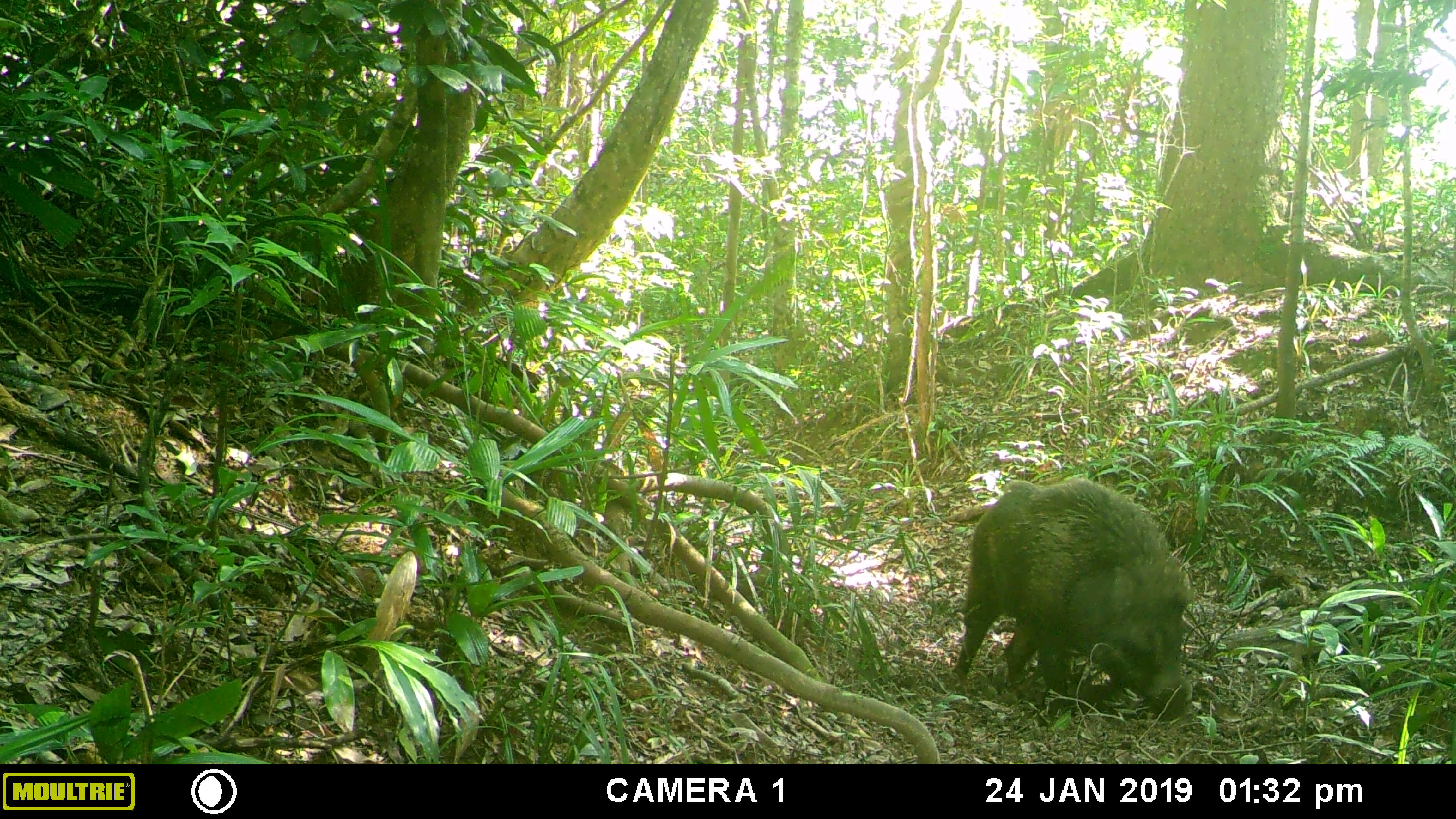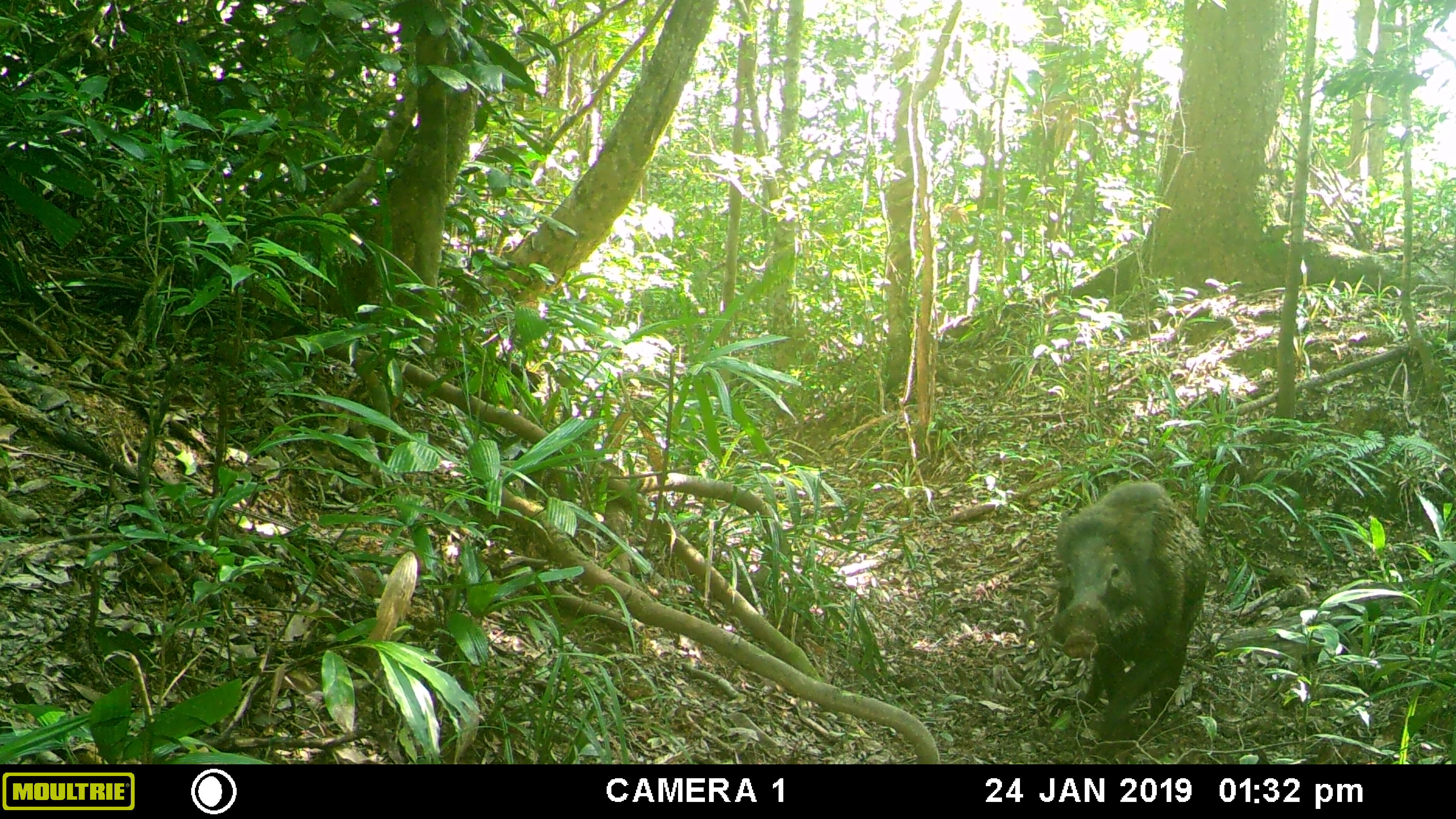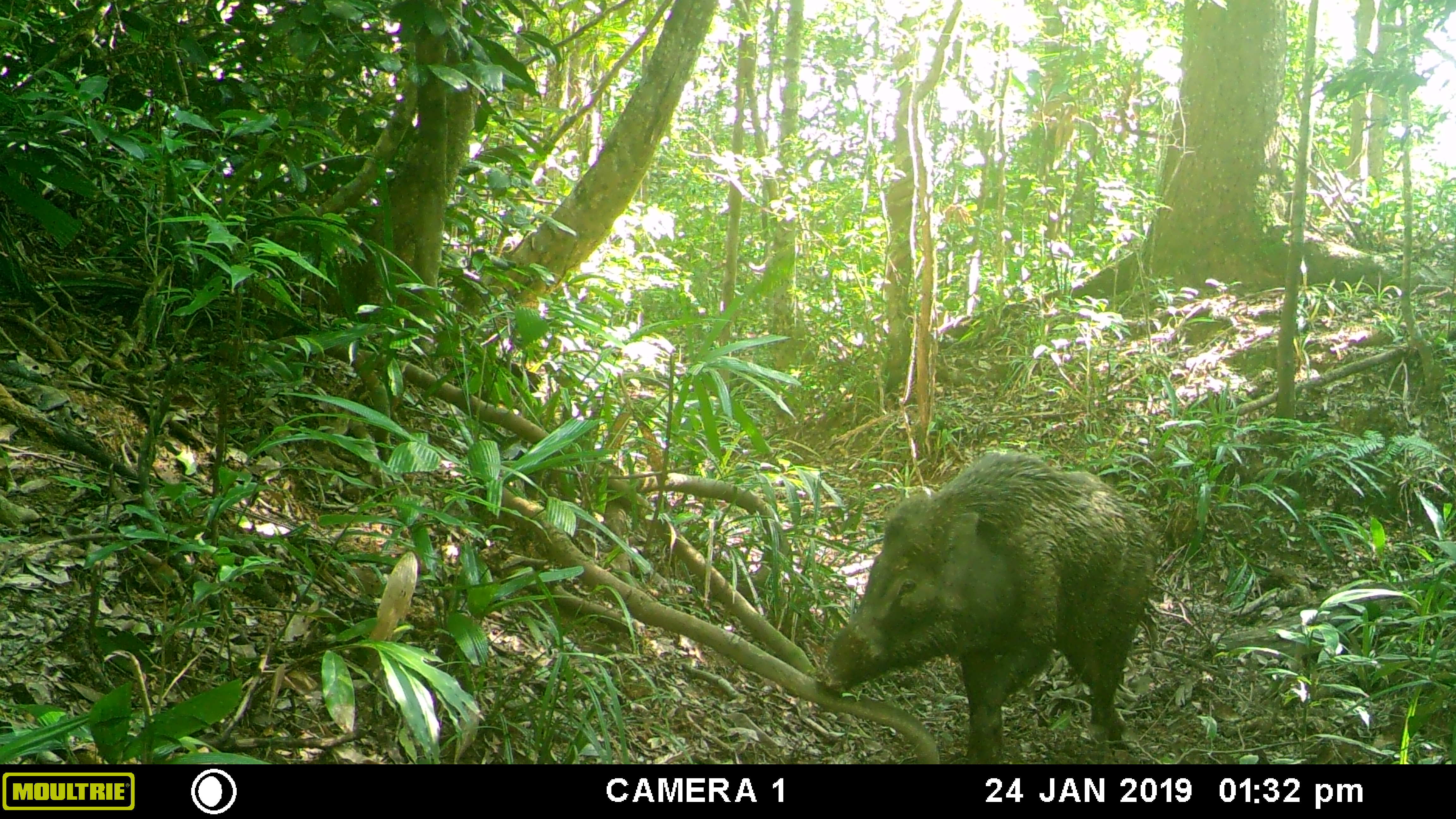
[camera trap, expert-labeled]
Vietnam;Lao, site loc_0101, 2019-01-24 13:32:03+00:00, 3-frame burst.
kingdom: Animalia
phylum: Chordata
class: Mammalia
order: Artiodactyla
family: Suidae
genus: Sus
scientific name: Sus scrofa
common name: eurasian wild pig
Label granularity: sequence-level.